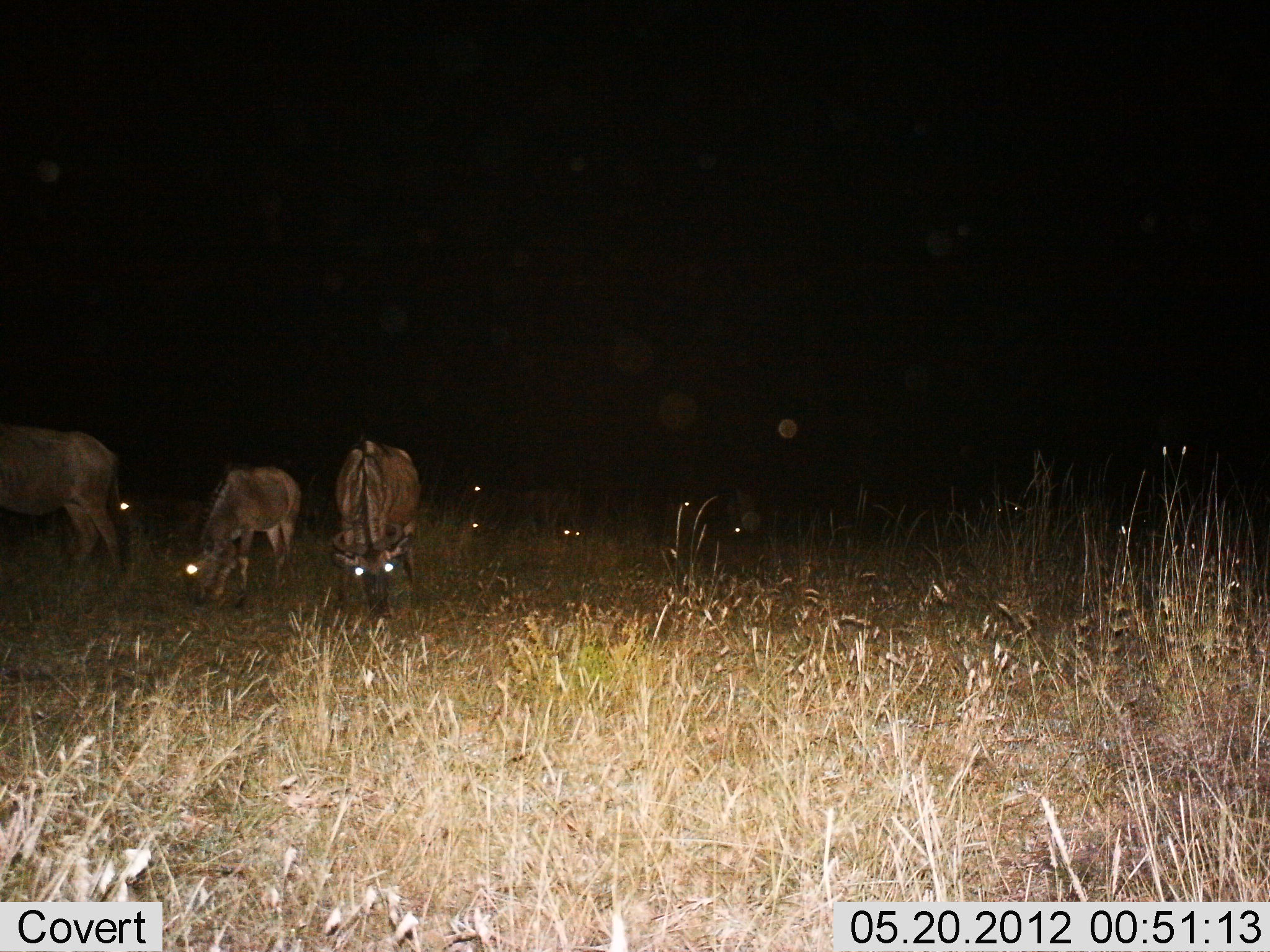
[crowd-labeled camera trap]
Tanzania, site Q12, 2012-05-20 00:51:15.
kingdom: Animalia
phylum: Chordata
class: Mammalia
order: Artiodactyla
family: Bovidae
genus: Connochaetes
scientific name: Connochaetes taurinus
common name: blue wildebeest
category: wildebeest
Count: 3.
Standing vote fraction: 50%.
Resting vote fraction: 10%.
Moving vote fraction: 10%.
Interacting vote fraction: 0%.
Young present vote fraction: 40%.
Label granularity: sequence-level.